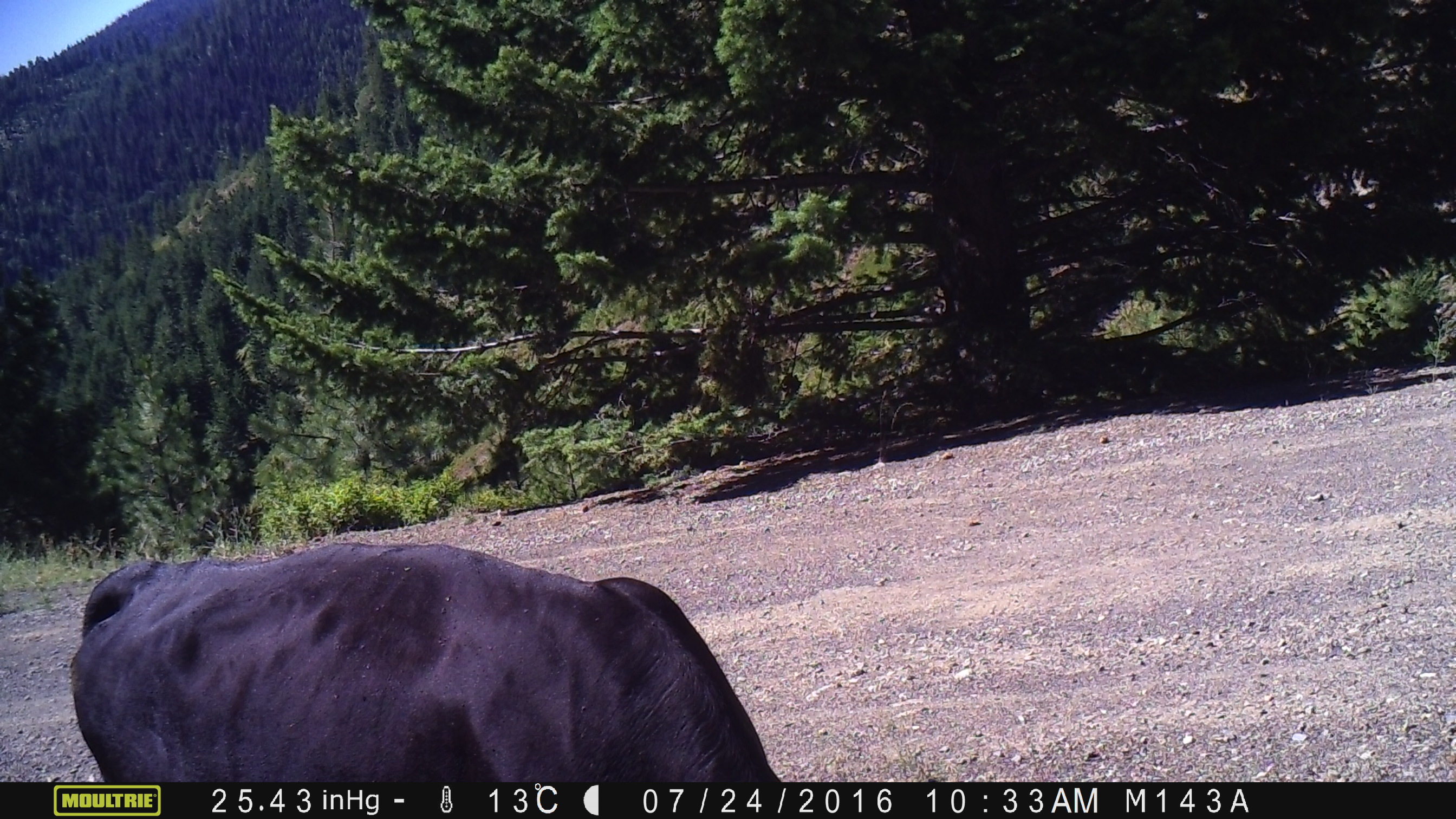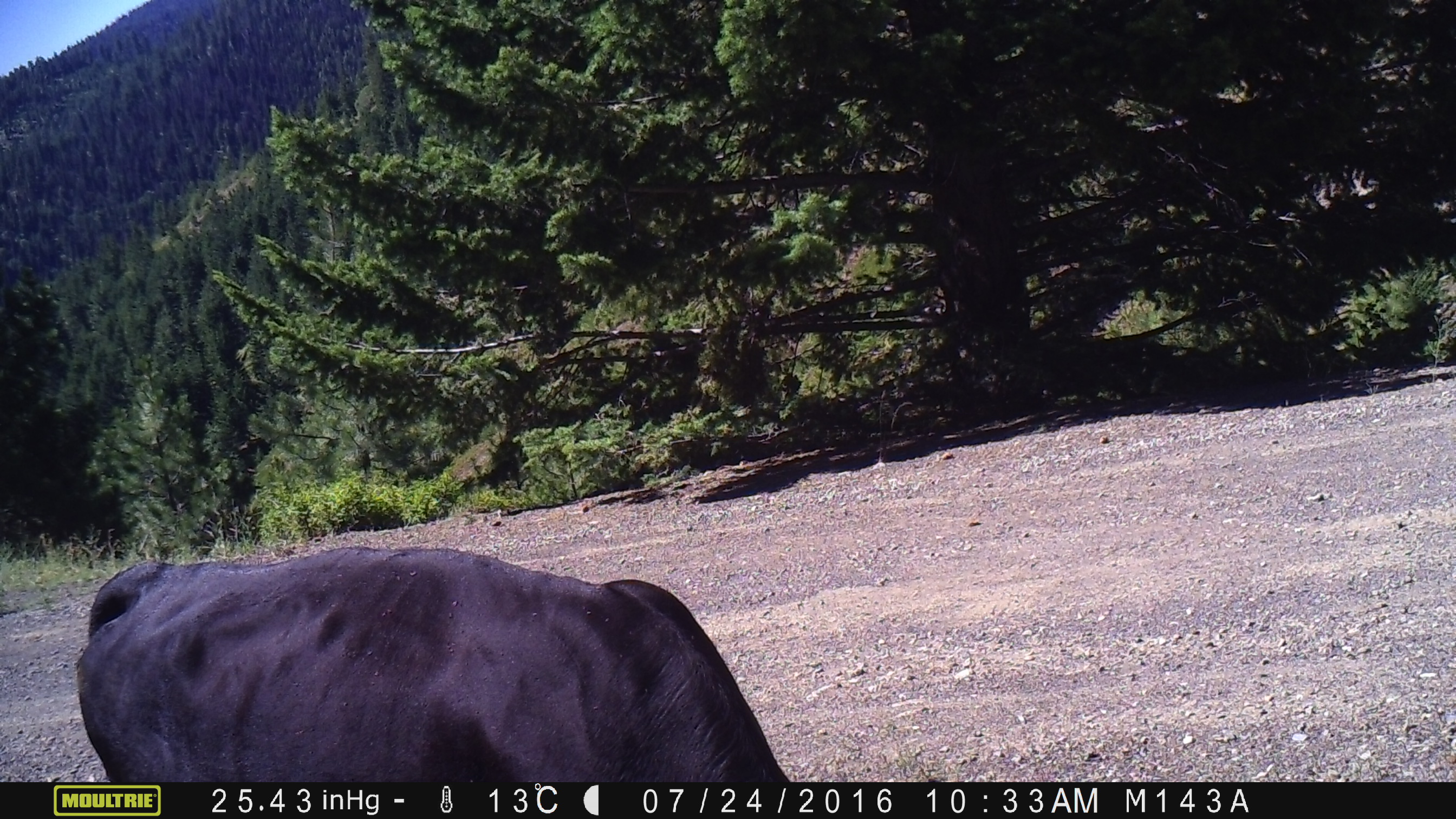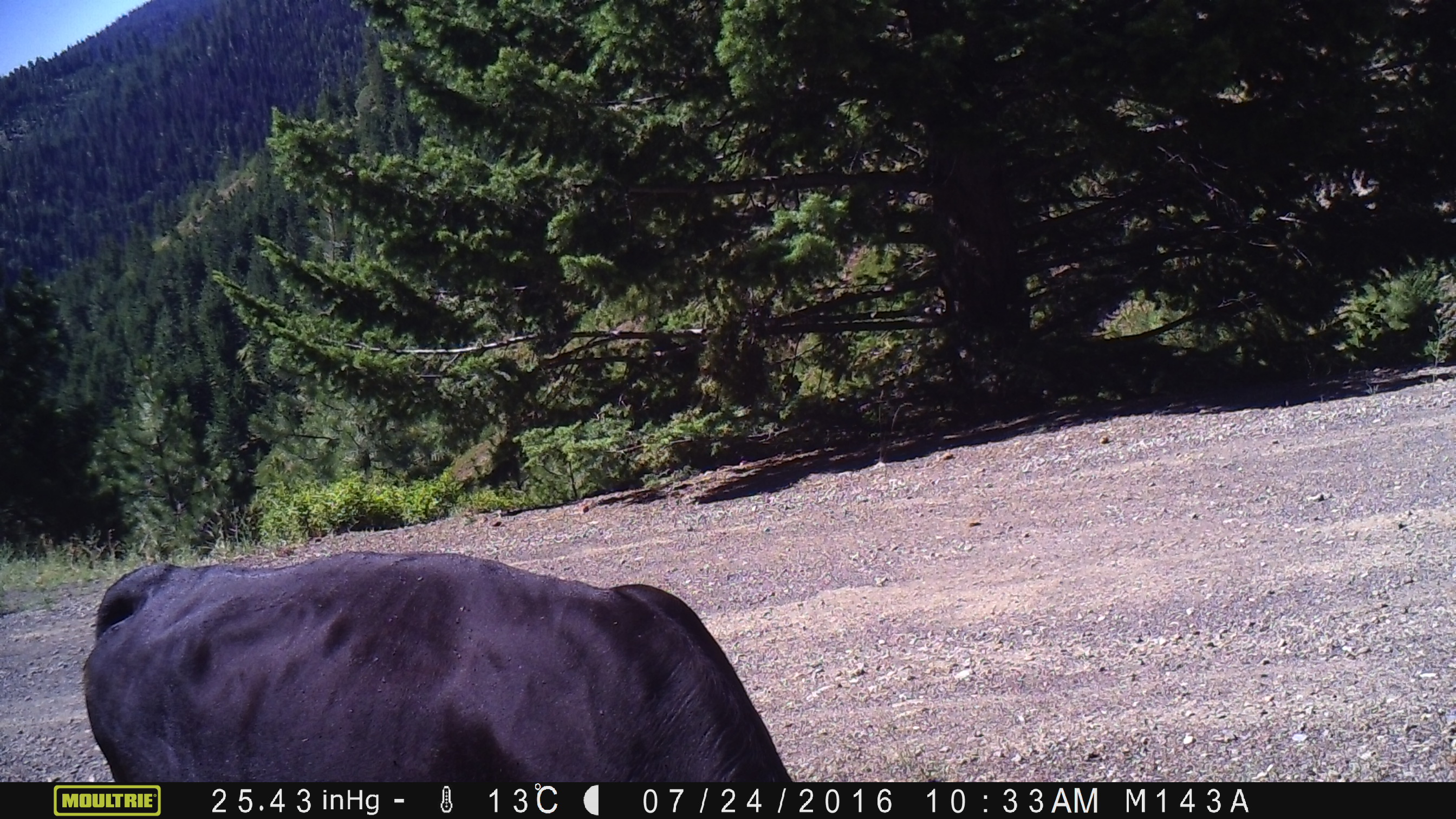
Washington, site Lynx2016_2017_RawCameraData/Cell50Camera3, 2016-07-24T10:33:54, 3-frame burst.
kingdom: Animalia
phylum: Chordata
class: Mammalia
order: Artiodactyla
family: Bovidae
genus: Bos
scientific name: Bos taurus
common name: domestic cattle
Domestic cattle (Bos taurus). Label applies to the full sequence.